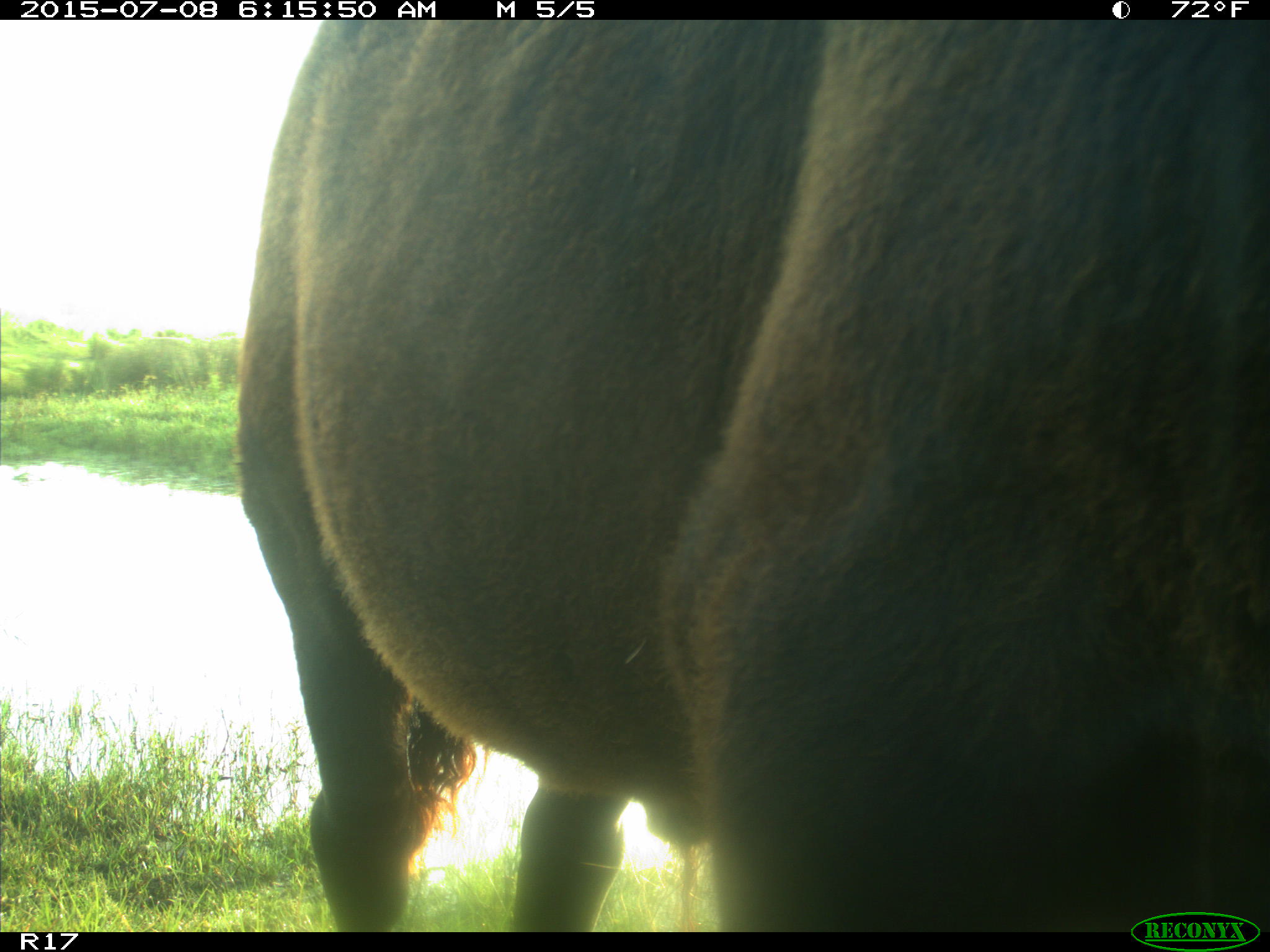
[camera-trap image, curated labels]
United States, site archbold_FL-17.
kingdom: Animalia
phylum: Chordata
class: Mammalia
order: Artiodactyla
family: Bovidae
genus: Bos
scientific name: Bos taurus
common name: domestic cow